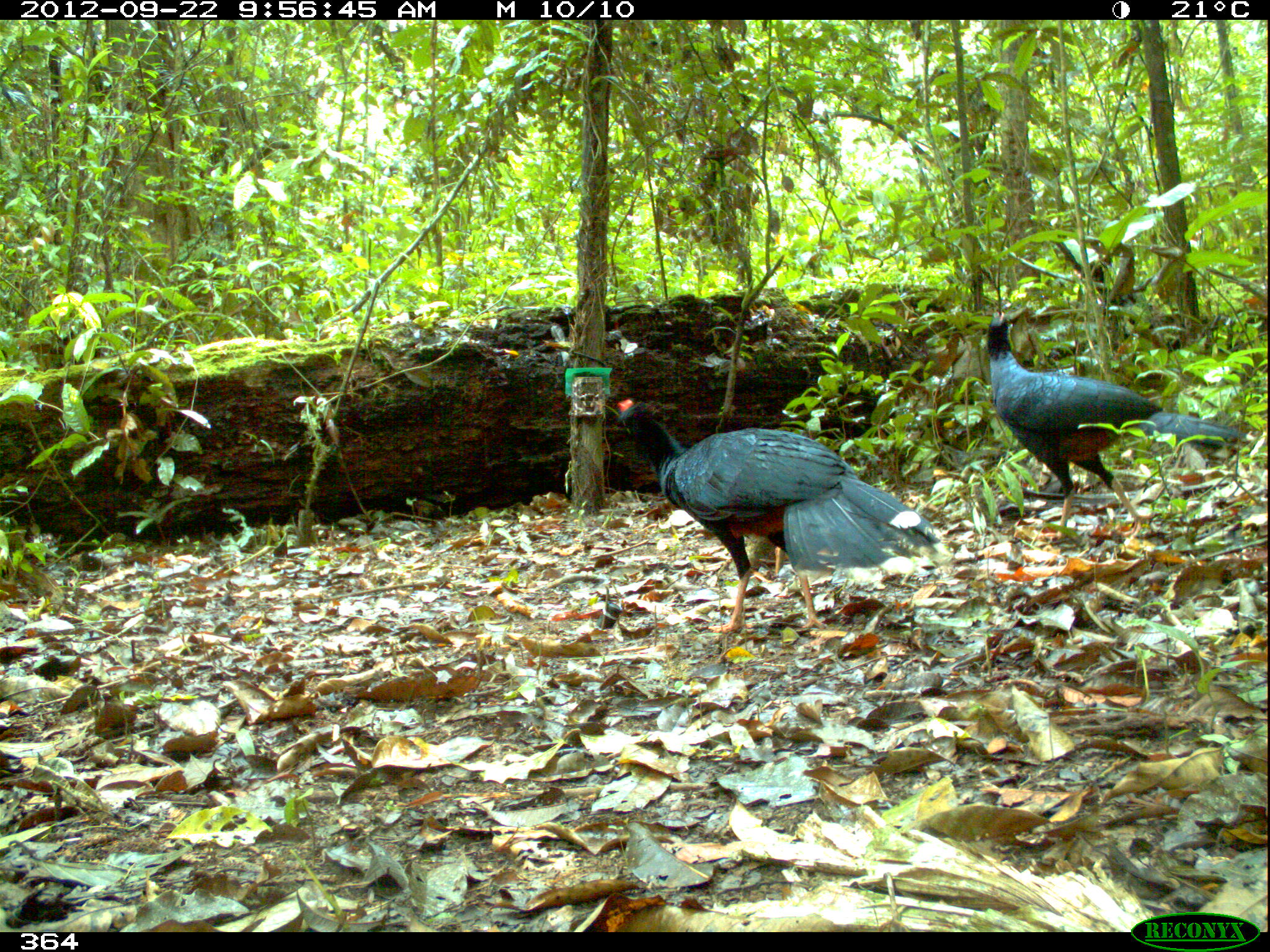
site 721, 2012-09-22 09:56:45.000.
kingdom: Animalia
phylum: Chordata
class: Aves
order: Galliformes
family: Cracidae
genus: Mitu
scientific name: Mitu tuberosum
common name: razor-billed curassow